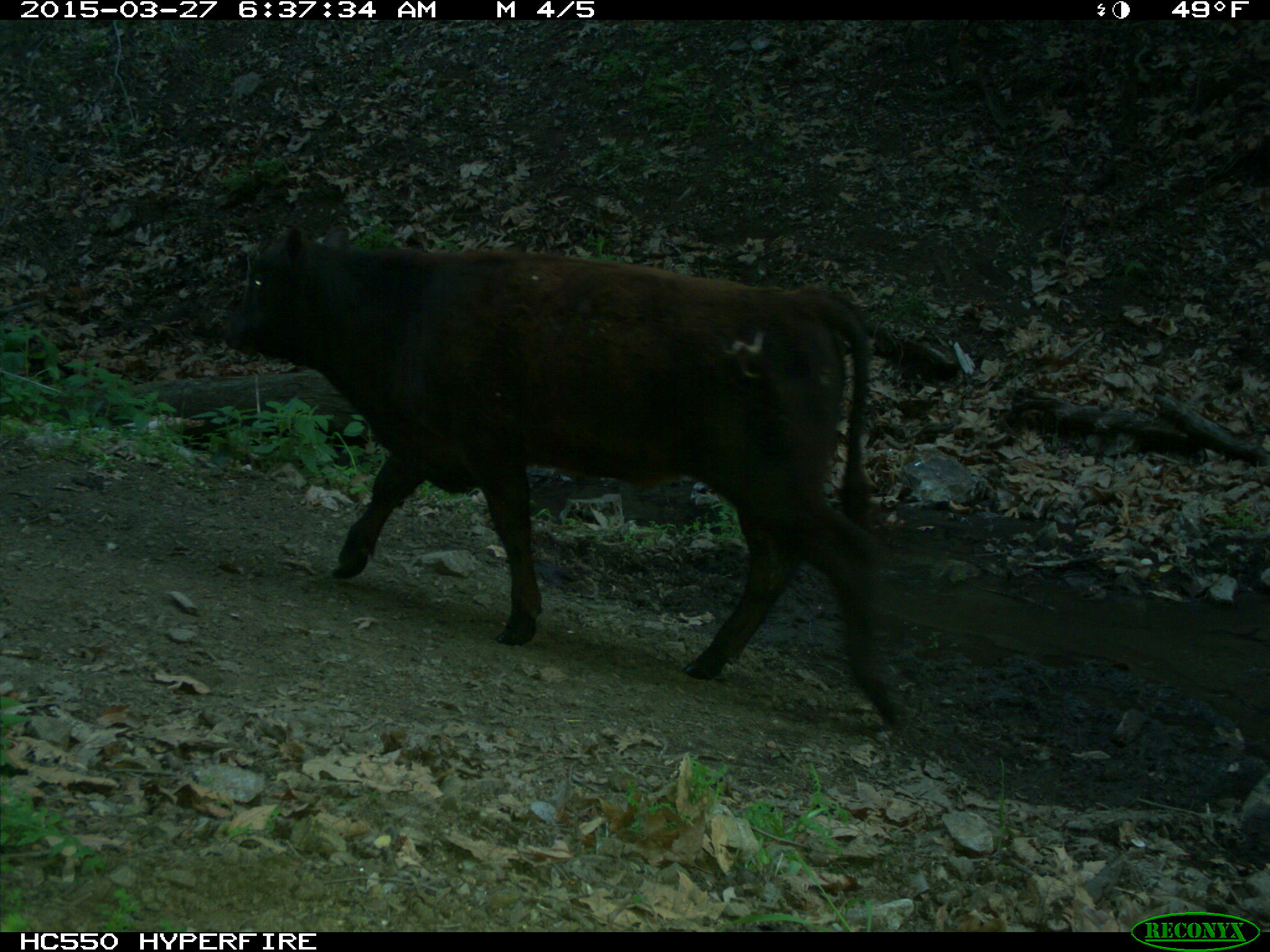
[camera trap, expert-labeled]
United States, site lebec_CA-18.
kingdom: Animalia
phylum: Chordata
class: Mammalia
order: Artiodactyla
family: Bovidae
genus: Bos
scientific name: Bos taurus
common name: domestic cow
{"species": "Bos taurus (domestic cow)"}